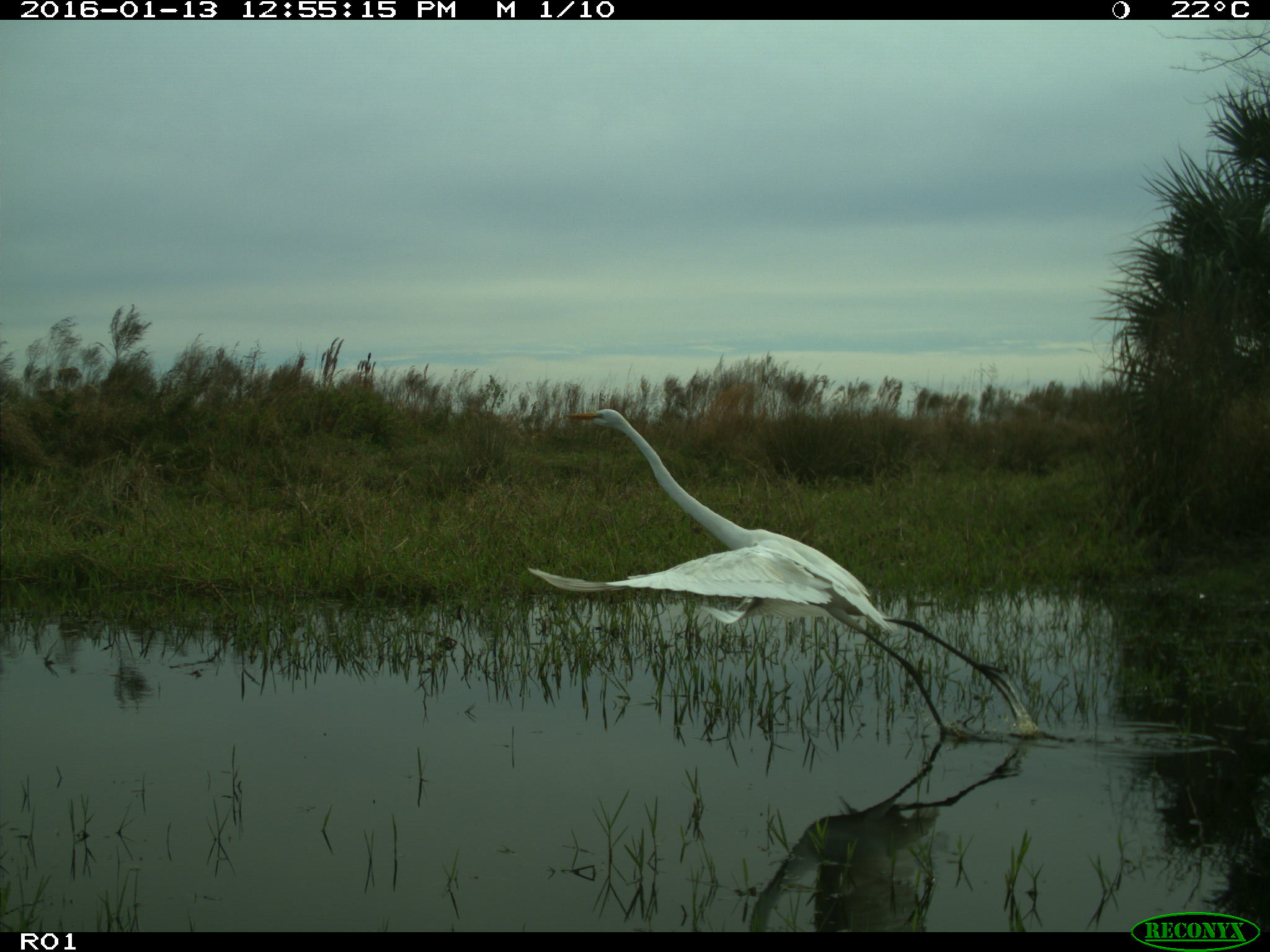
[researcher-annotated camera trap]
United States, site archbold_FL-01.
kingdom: Animalia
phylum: Chordata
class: Aves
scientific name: Aves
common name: birds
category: unidentified bird